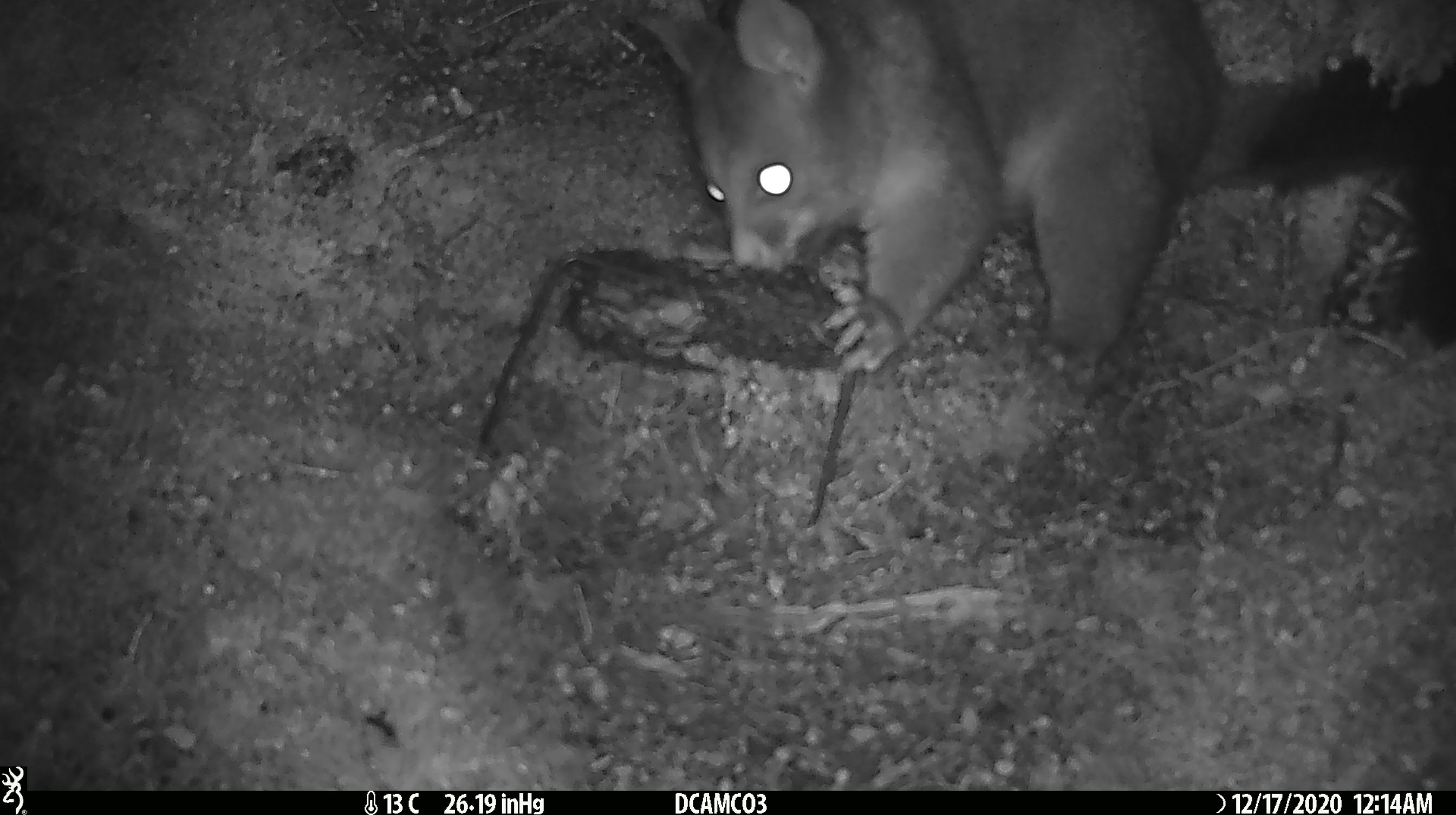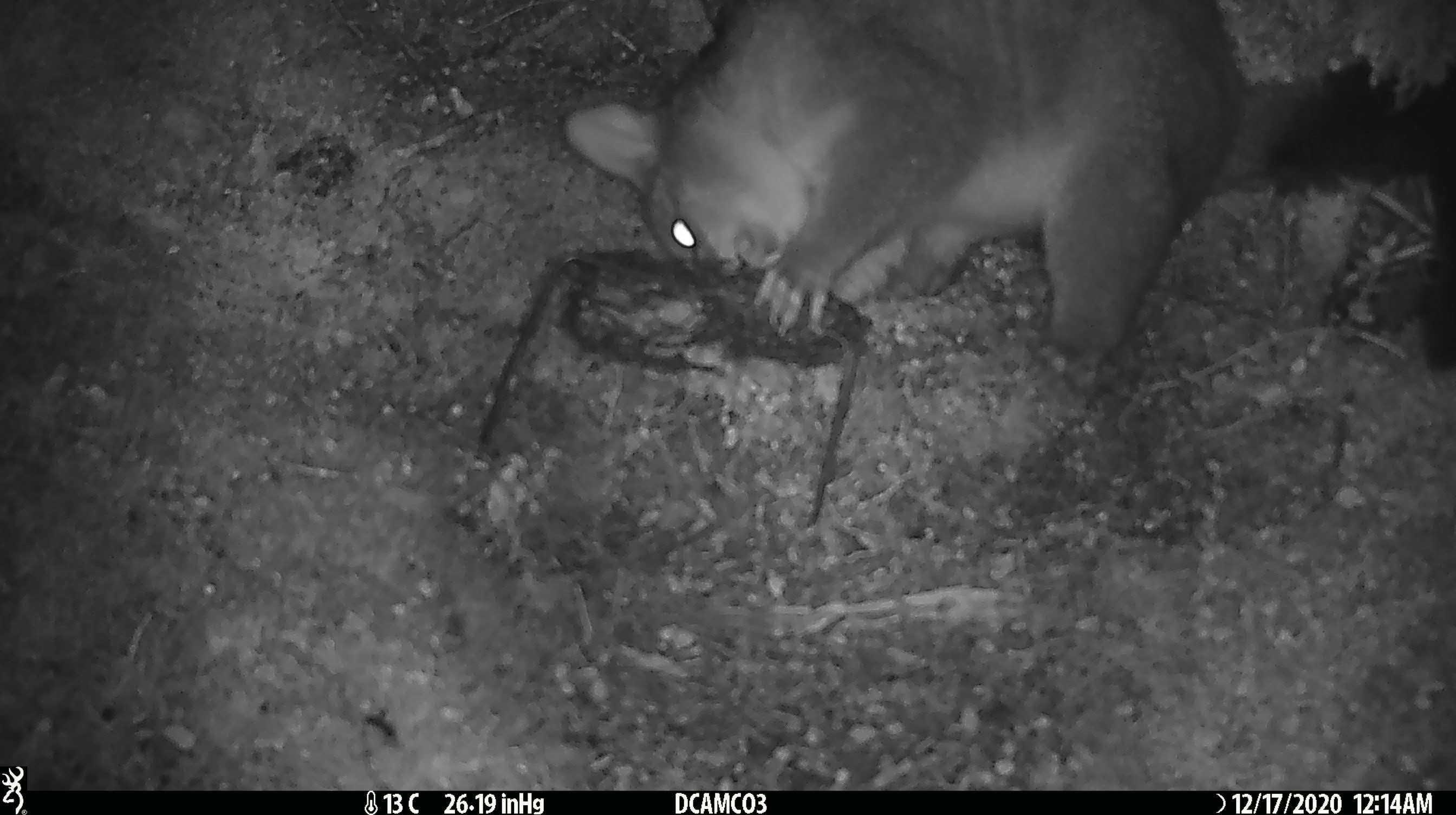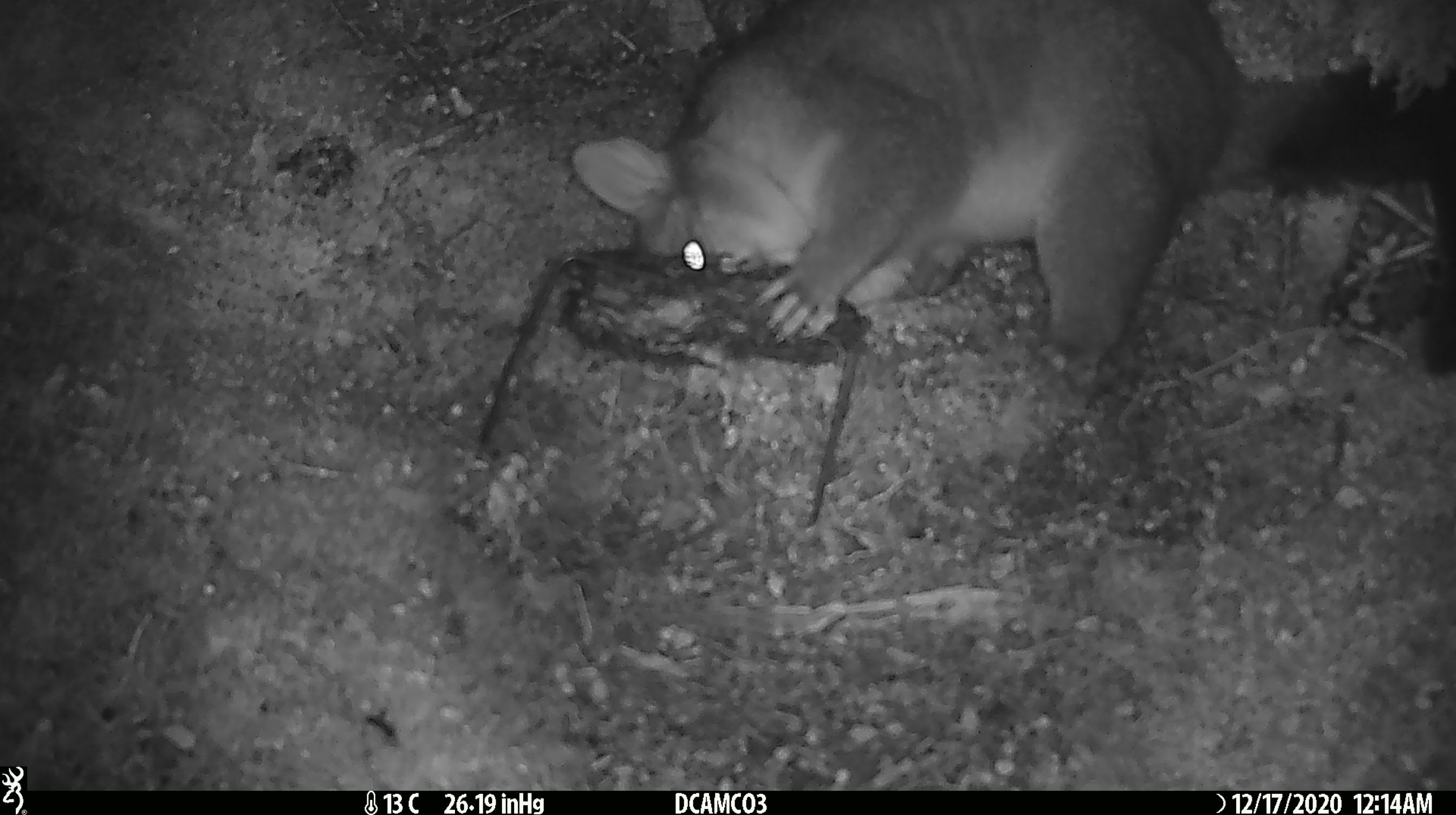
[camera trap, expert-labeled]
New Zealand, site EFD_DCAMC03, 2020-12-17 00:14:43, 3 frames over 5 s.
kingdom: Animalia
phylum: Chordata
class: Mammalia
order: Diprotodontia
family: Phalangeridae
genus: Trichosurus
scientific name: Trichosurus vulpecula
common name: common brushtail possum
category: possum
Possum (common brushtail possum) (Trichosurus vulpecula).